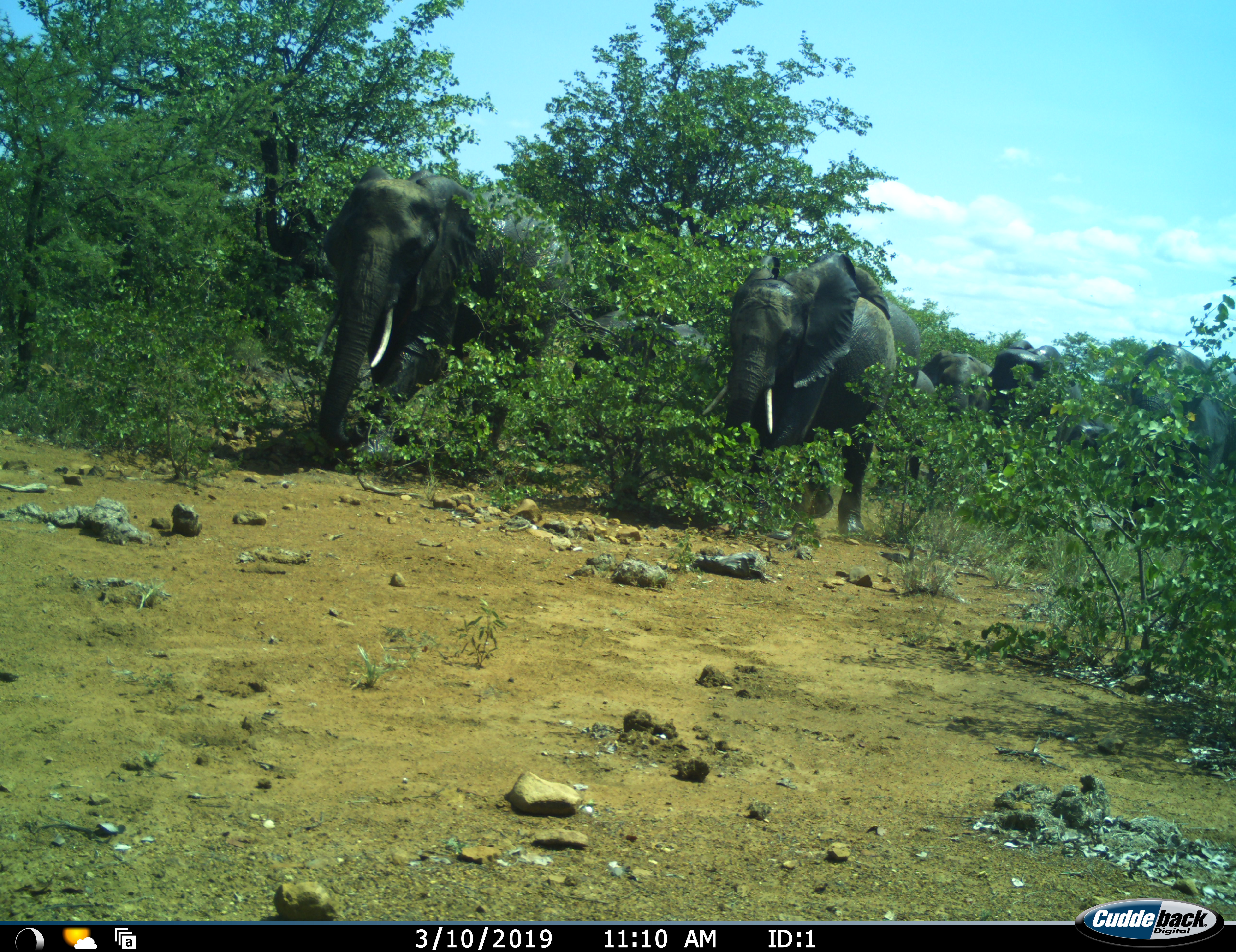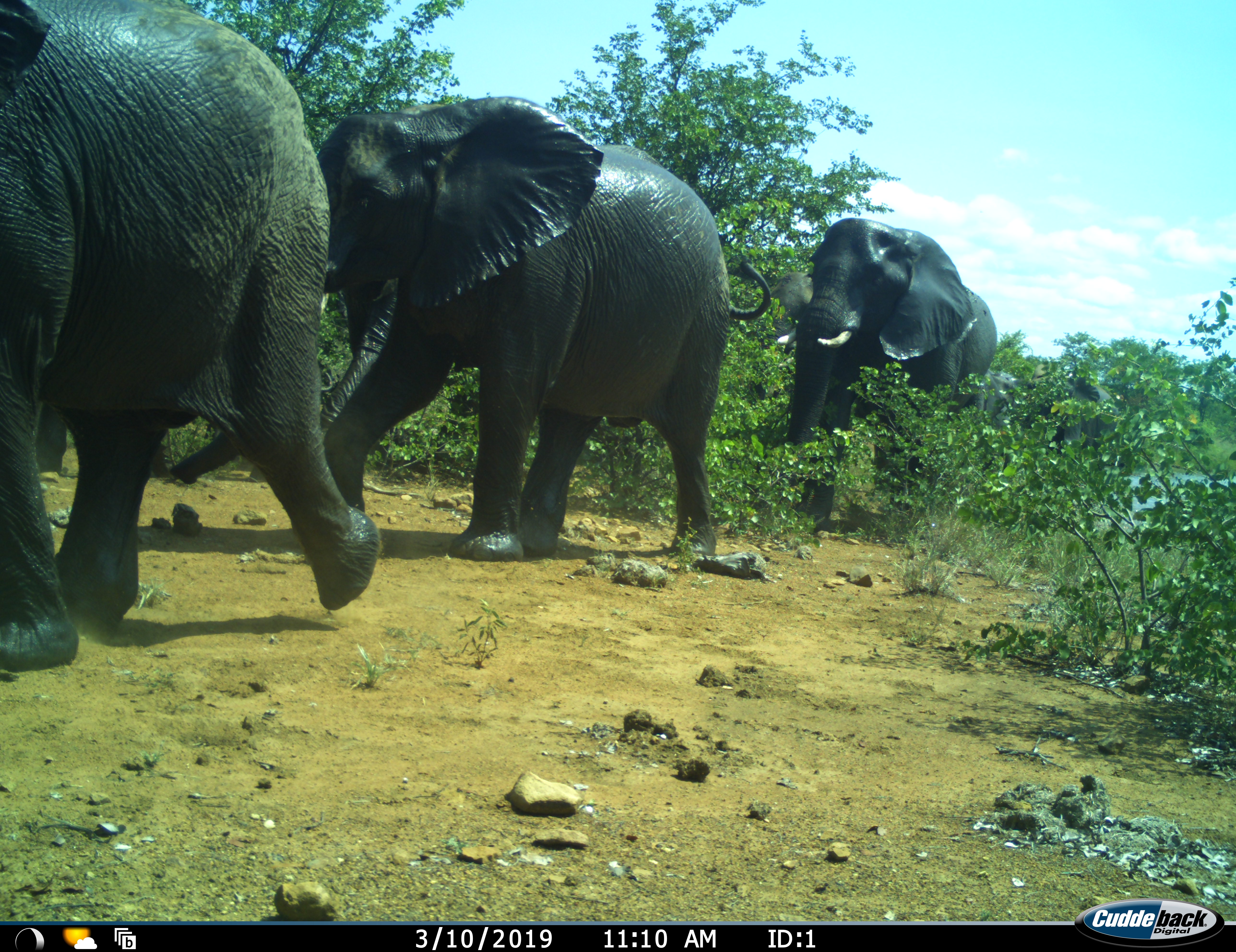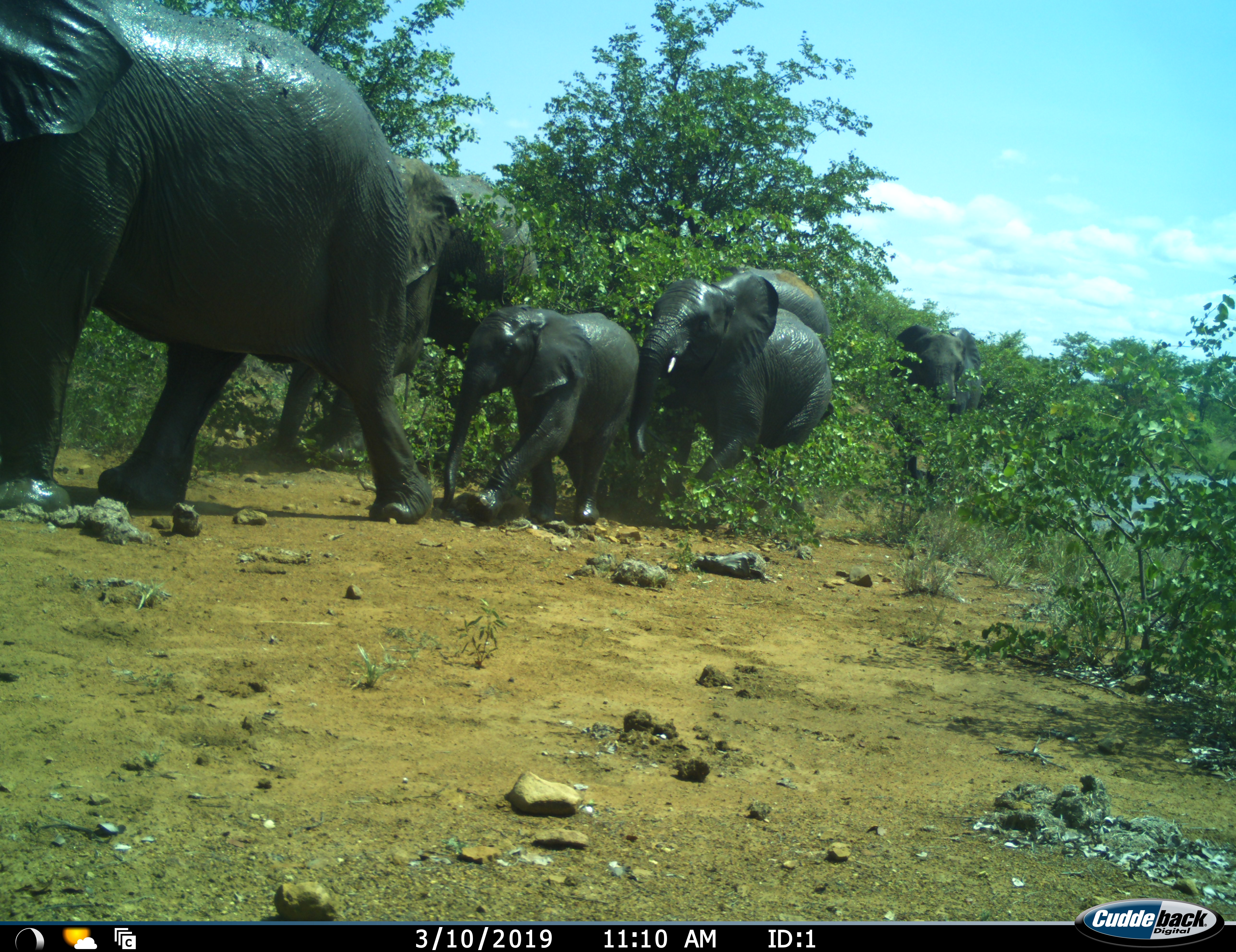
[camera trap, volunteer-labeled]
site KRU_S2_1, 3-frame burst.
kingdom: Animalia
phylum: Chordata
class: Mammalia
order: Proboscidea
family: Elephantidae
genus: Loxodonta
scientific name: Loxodonta africana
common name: african bush elephant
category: elephant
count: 9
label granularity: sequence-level